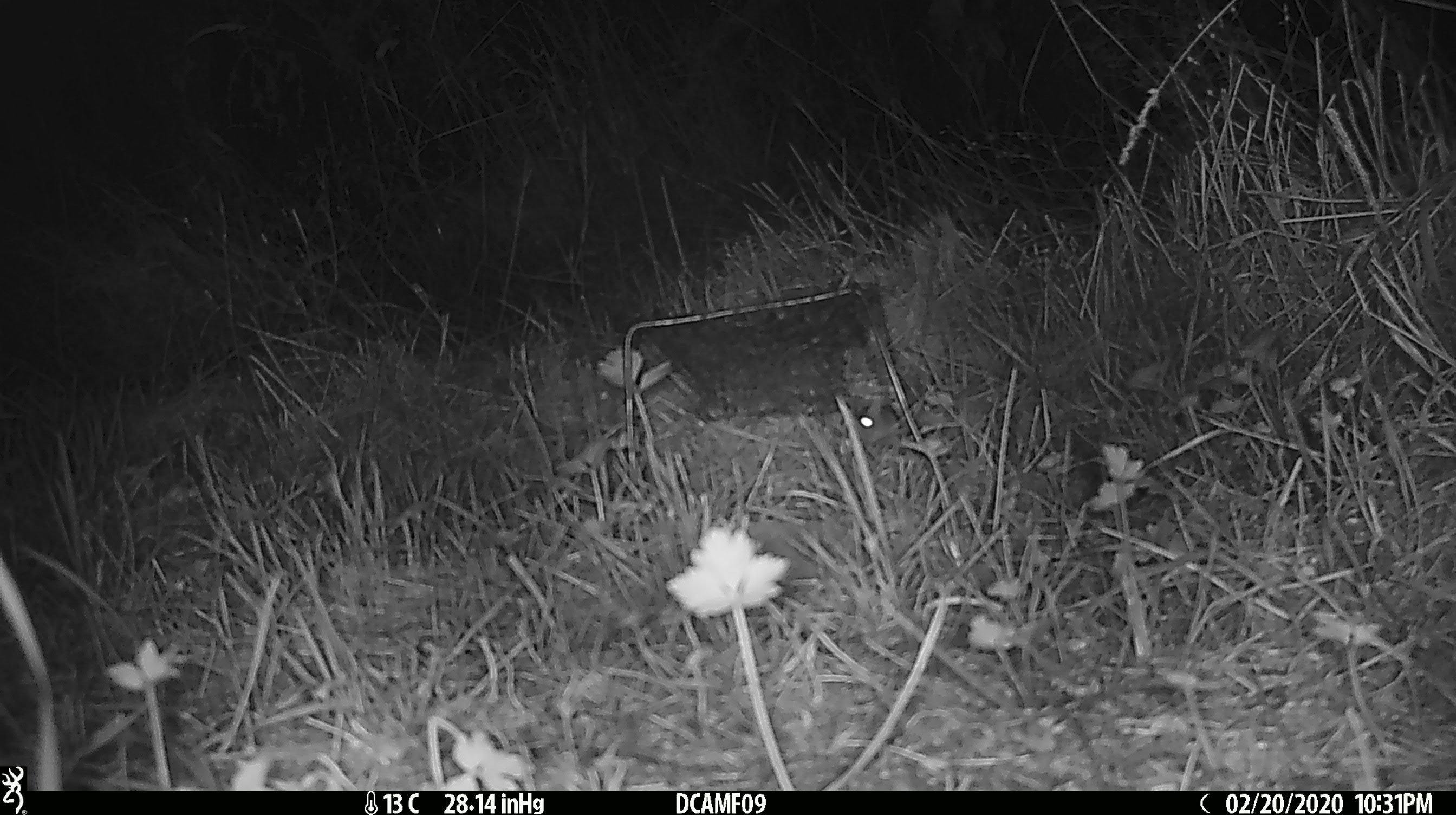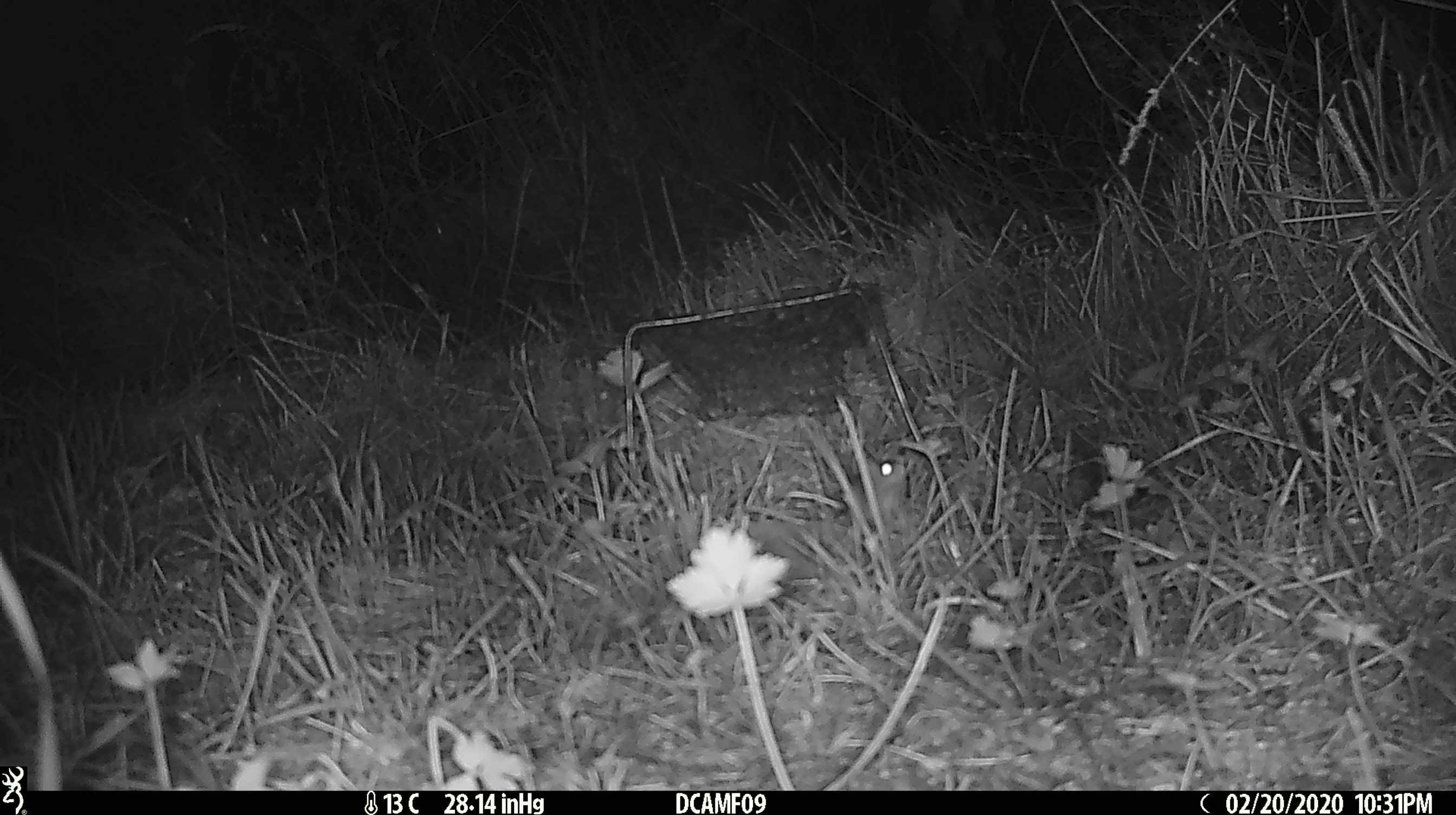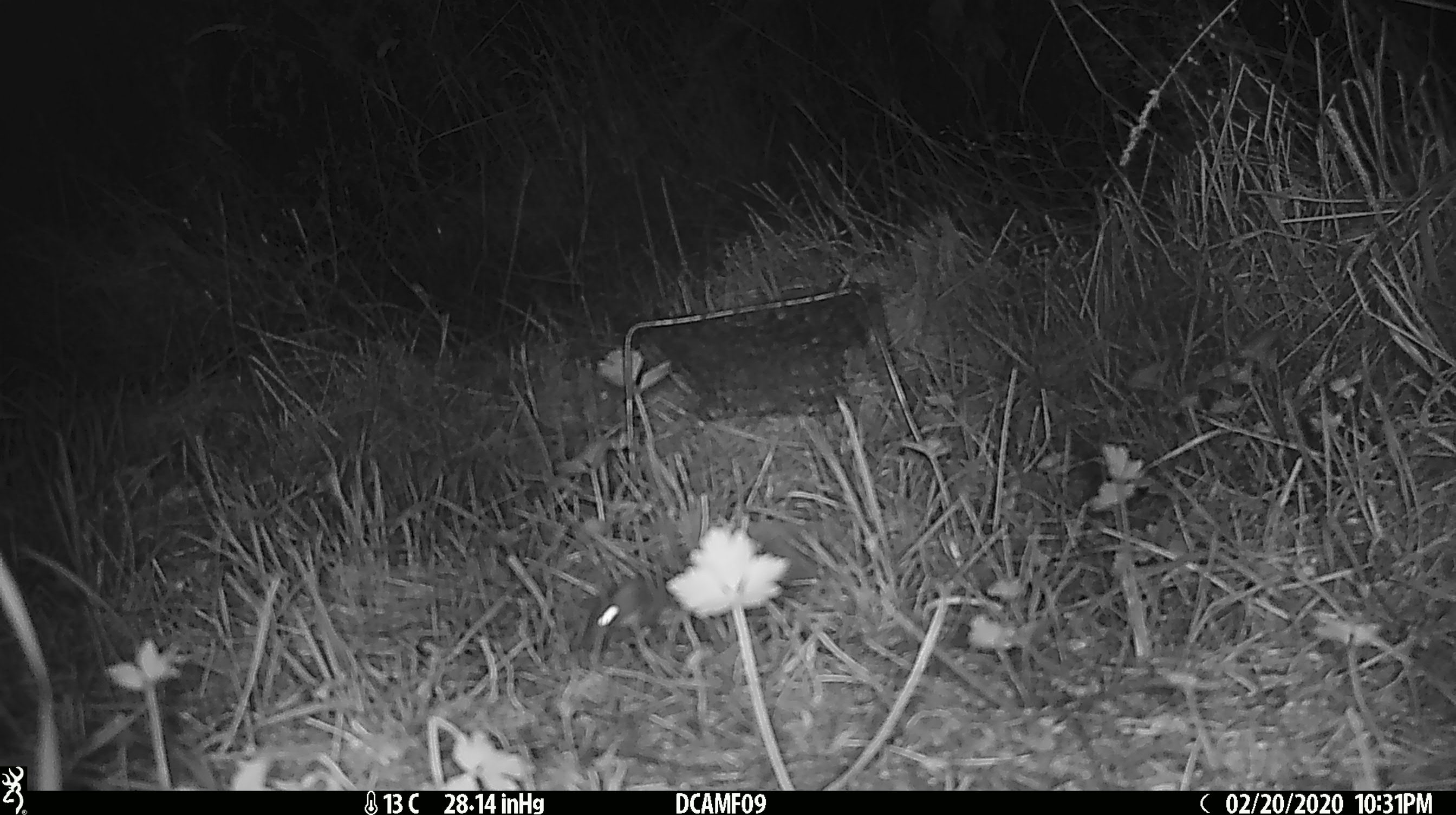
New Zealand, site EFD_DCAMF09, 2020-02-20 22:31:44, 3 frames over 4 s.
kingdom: Animalia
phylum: Chordata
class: Mammalia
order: Rodentia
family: Muridae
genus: Mus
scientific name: Mus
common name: mouse